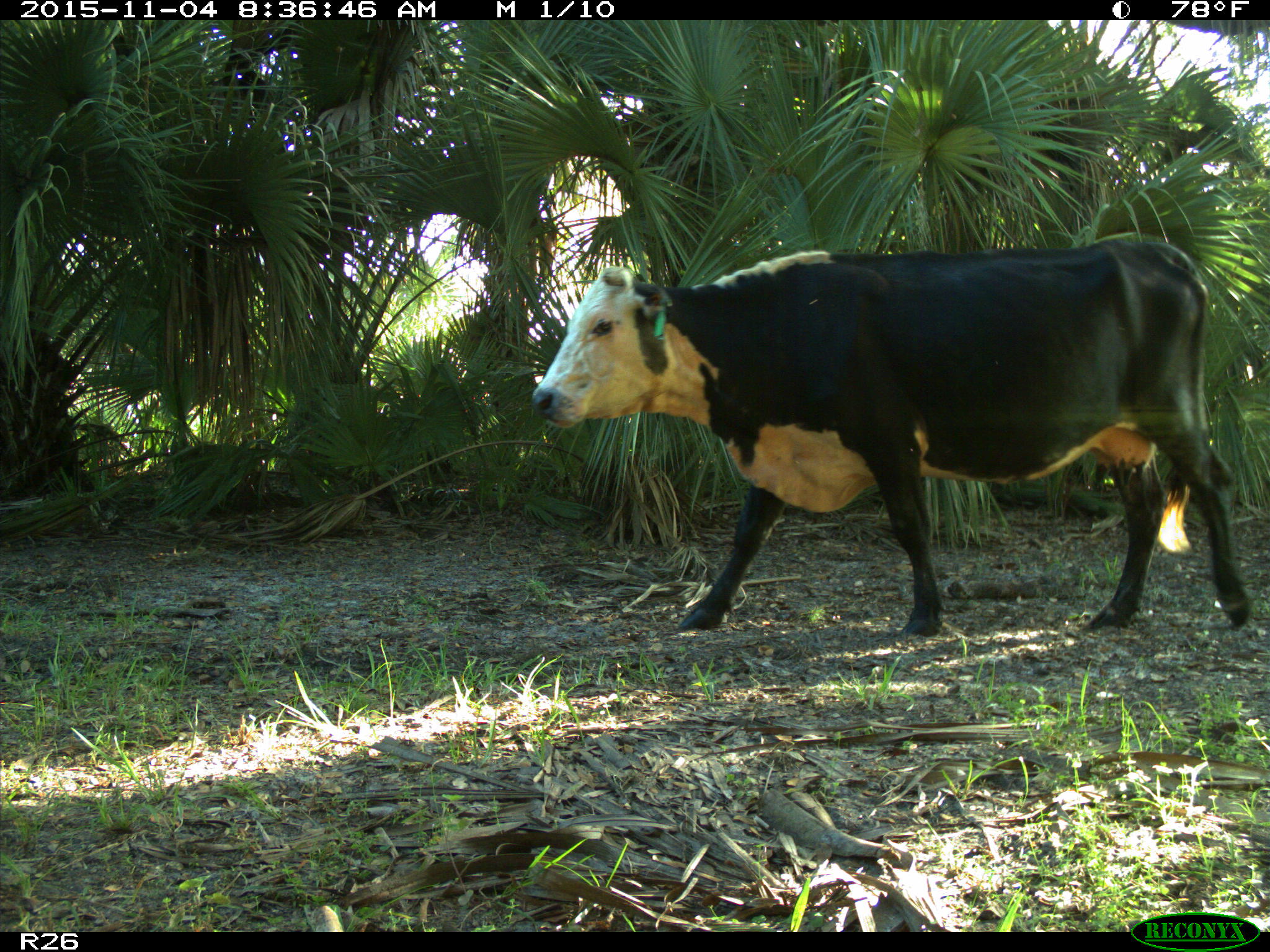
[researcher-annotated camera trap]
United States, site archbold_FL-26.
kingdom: Animalia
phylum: Chordata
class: Mammalia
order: Artiodactyla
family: Bovidae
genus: Bos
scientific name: Bos taurus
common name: domestic cow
Bos taurus (domestic cow).